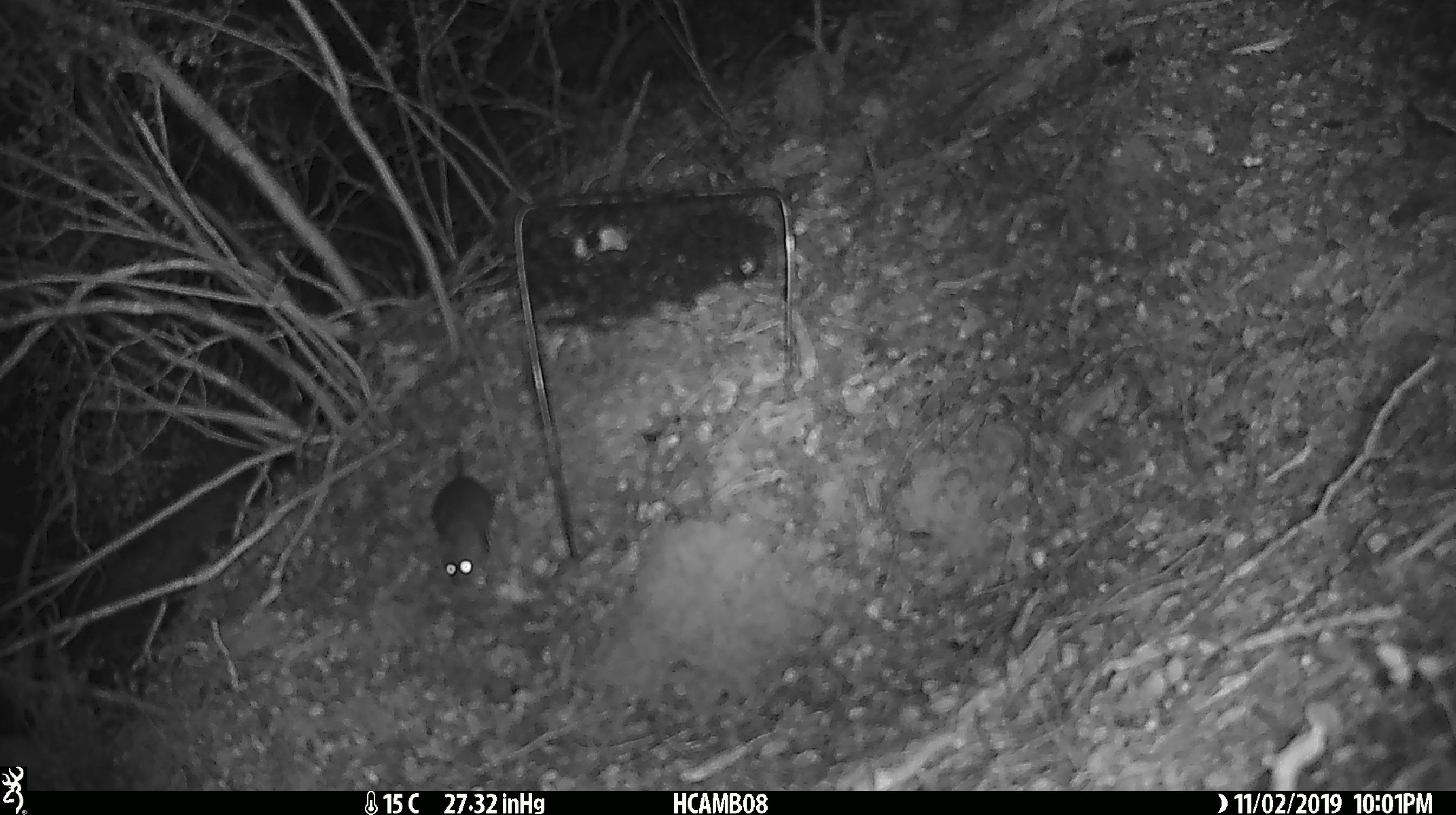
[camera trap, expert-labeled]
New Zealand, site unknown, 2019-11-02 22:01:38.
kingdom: Animalia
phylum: Chordata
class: Mammalia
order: Rodentia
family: Muridae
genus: Mus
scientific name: Mus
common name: mouse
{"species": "mouse (Mus)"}